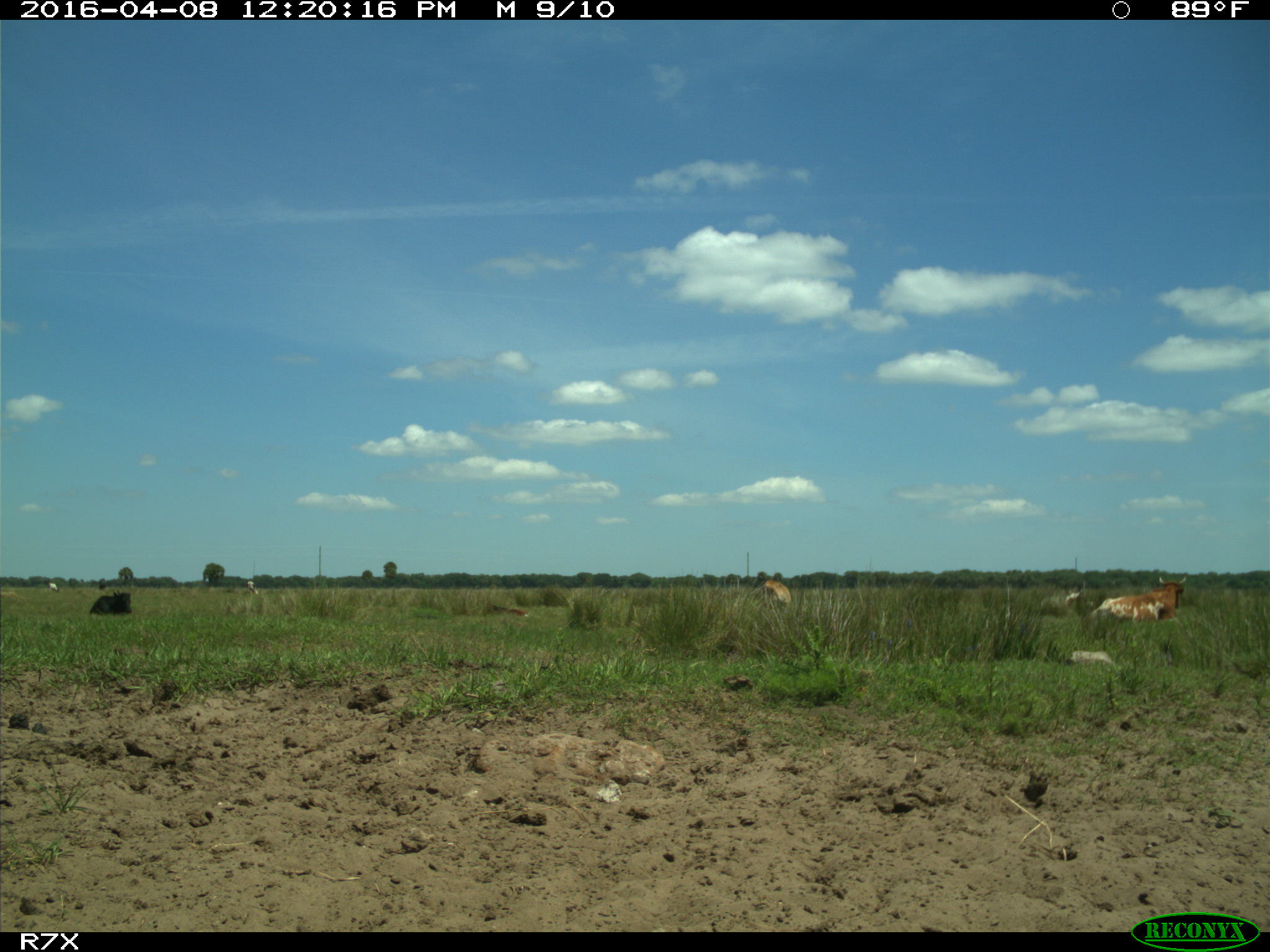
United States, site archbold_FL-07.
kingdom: Animalia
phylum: Chordata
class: Mammalia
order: Artiodactyla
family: Bovidae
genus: Bos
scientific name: Bos taurus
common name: domestic cow